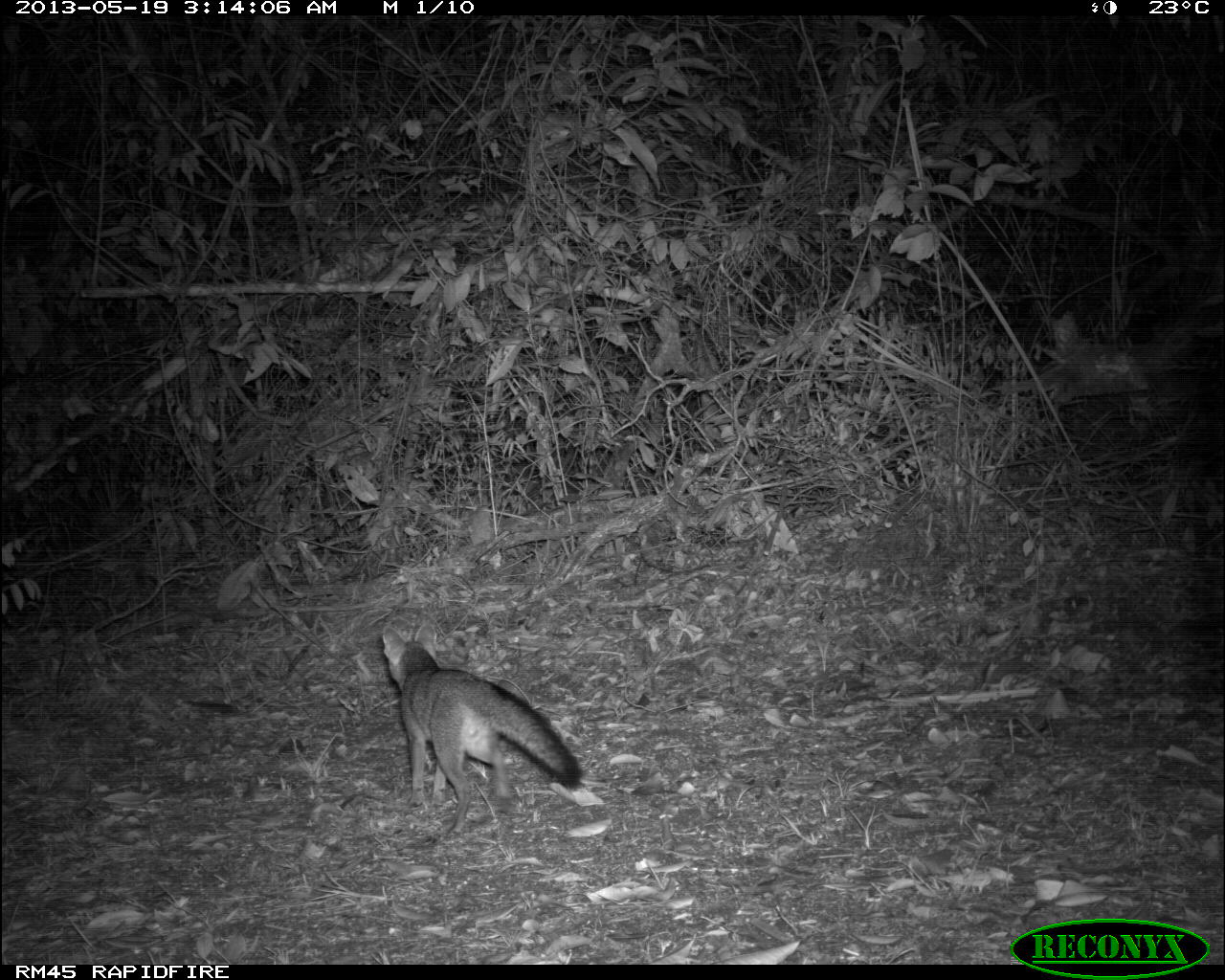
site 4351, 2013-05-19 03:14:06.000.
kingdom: Animalia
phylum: Chordata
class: Mammalia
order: Carnivora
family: Canidae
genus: Urocyon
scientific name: Urocyon cinereoargenteus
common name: gray fox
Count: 1.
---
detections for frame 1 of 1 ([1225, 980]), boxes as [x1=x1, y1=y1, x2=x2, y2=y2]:
urocyon cinereoargenteus: [x1=380, y1=619, x2=585, y2=839]